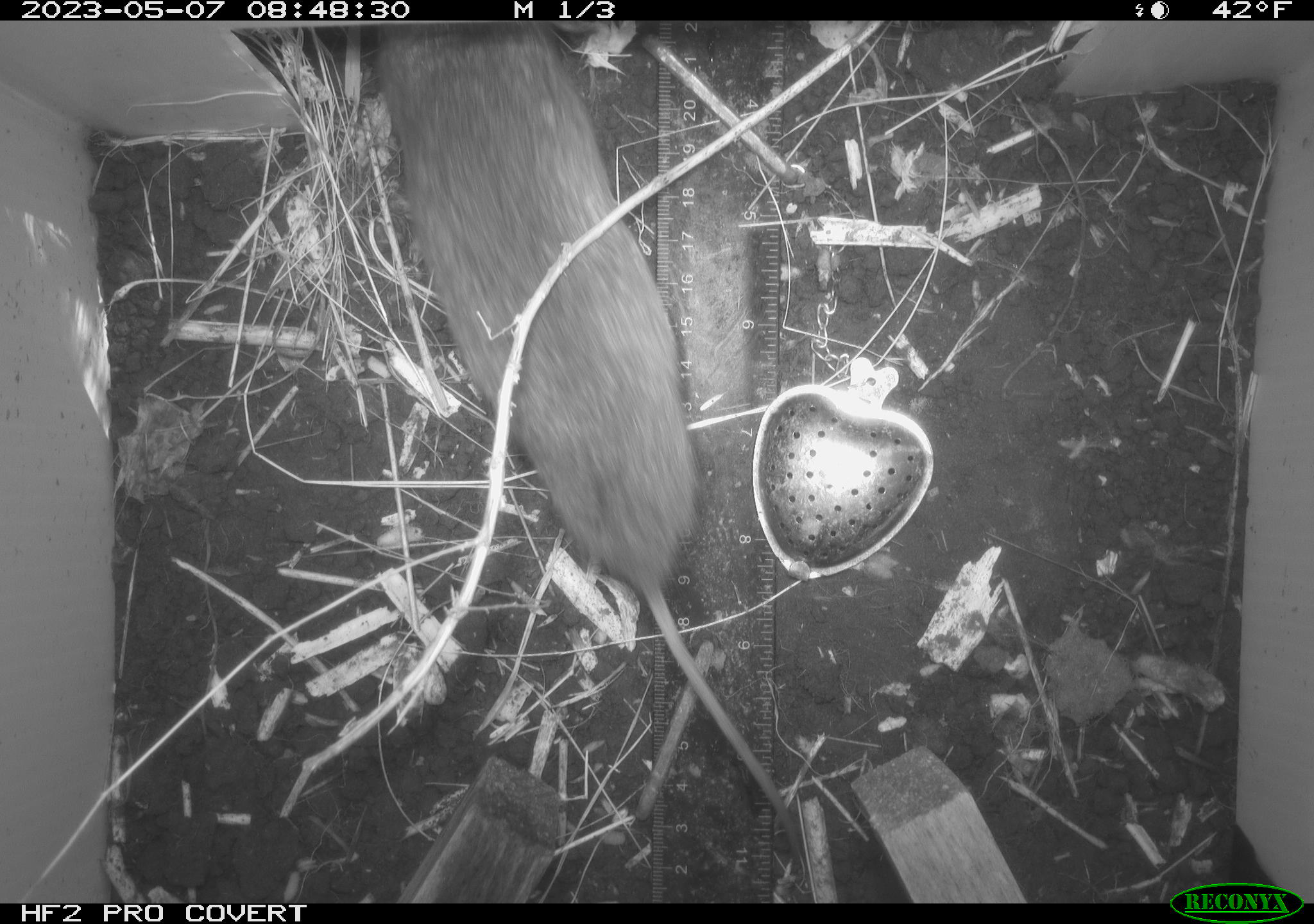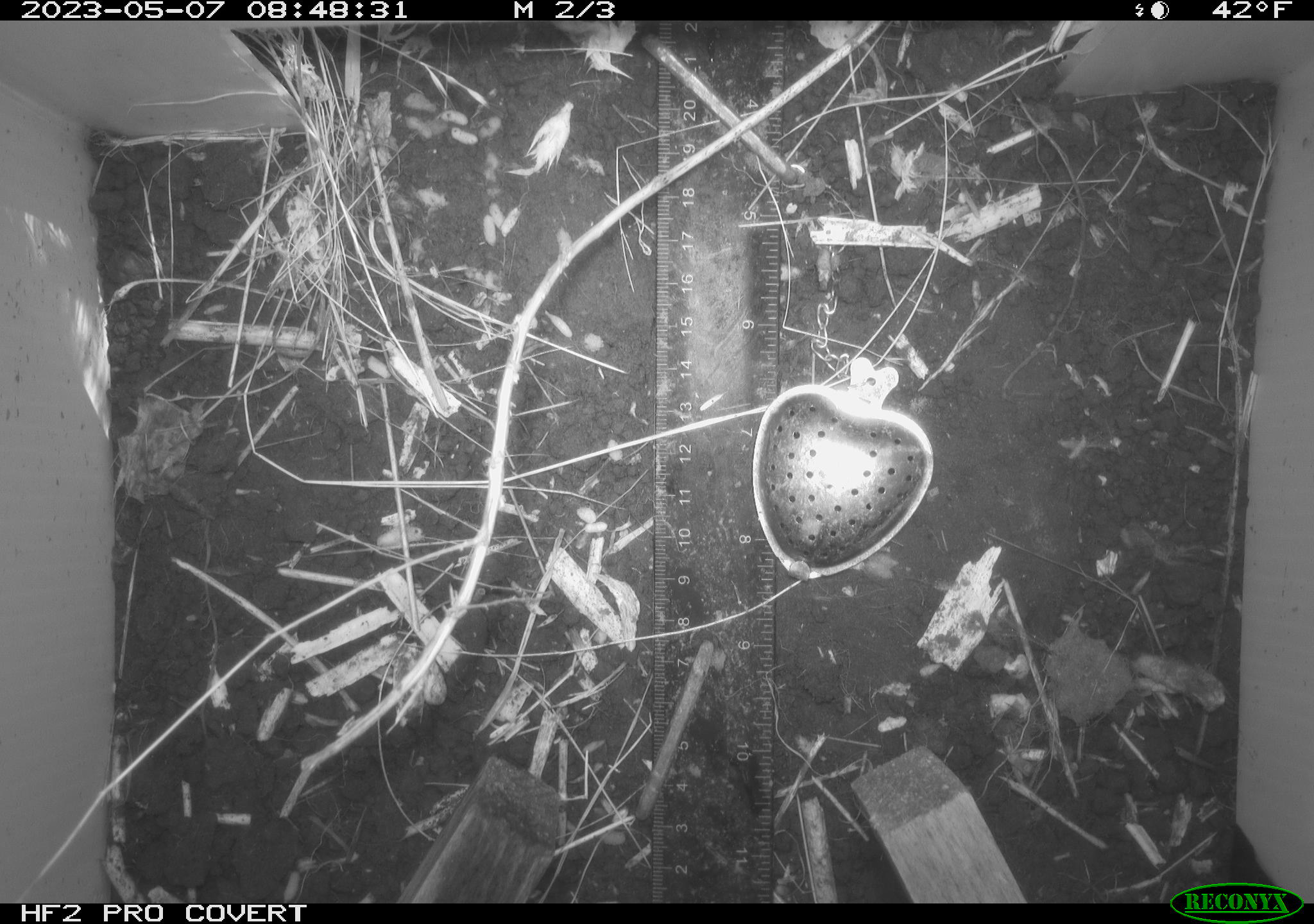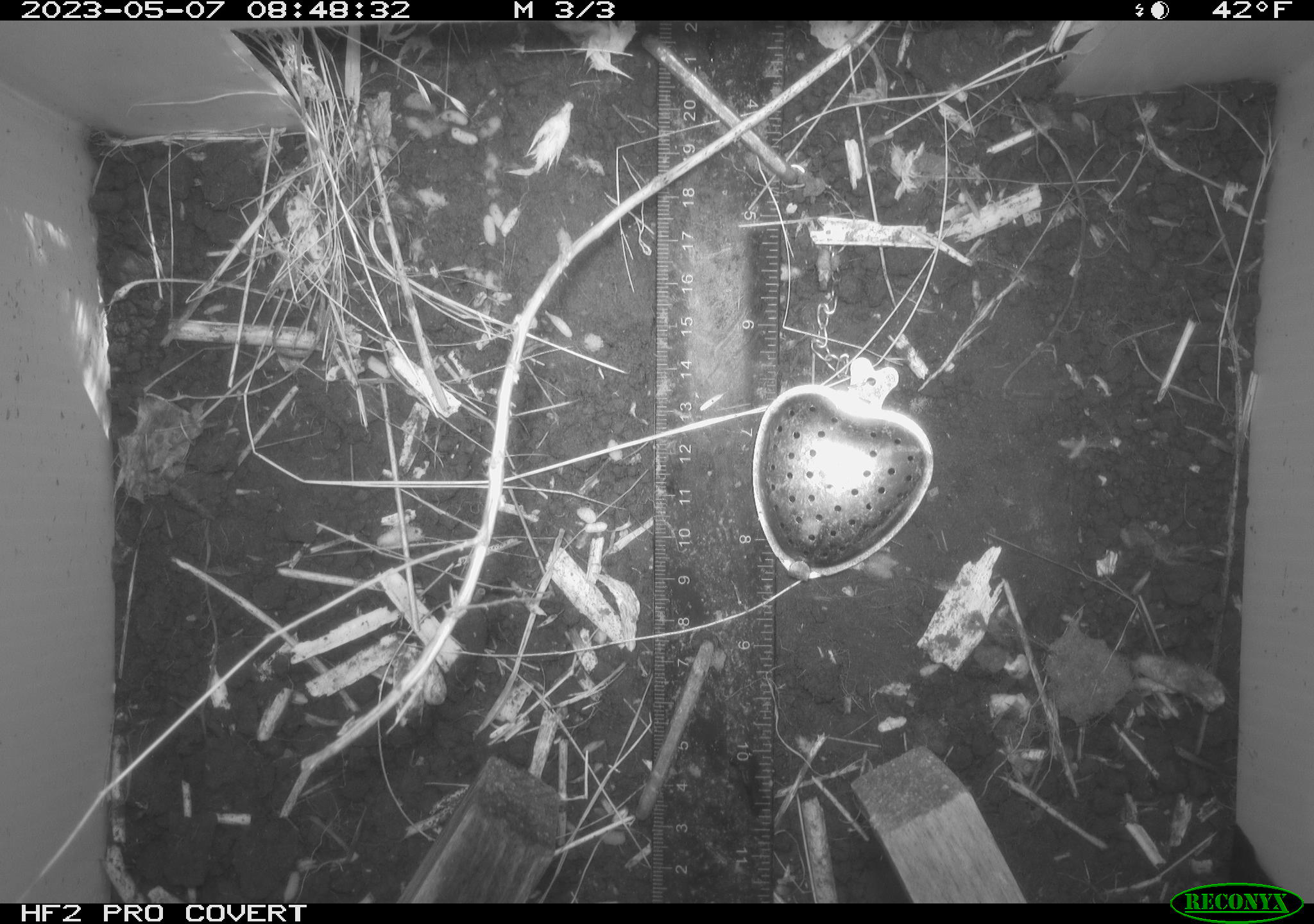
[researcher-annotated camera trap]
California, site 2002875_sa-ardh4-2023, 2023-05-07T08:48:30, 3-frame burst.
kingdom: Animalia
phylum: Chordata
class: Mammalia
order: Rodentia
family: Cricetidae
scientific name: Arvicolinae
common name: voles, lemmings, and muskrats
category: arvicolinae subfamily